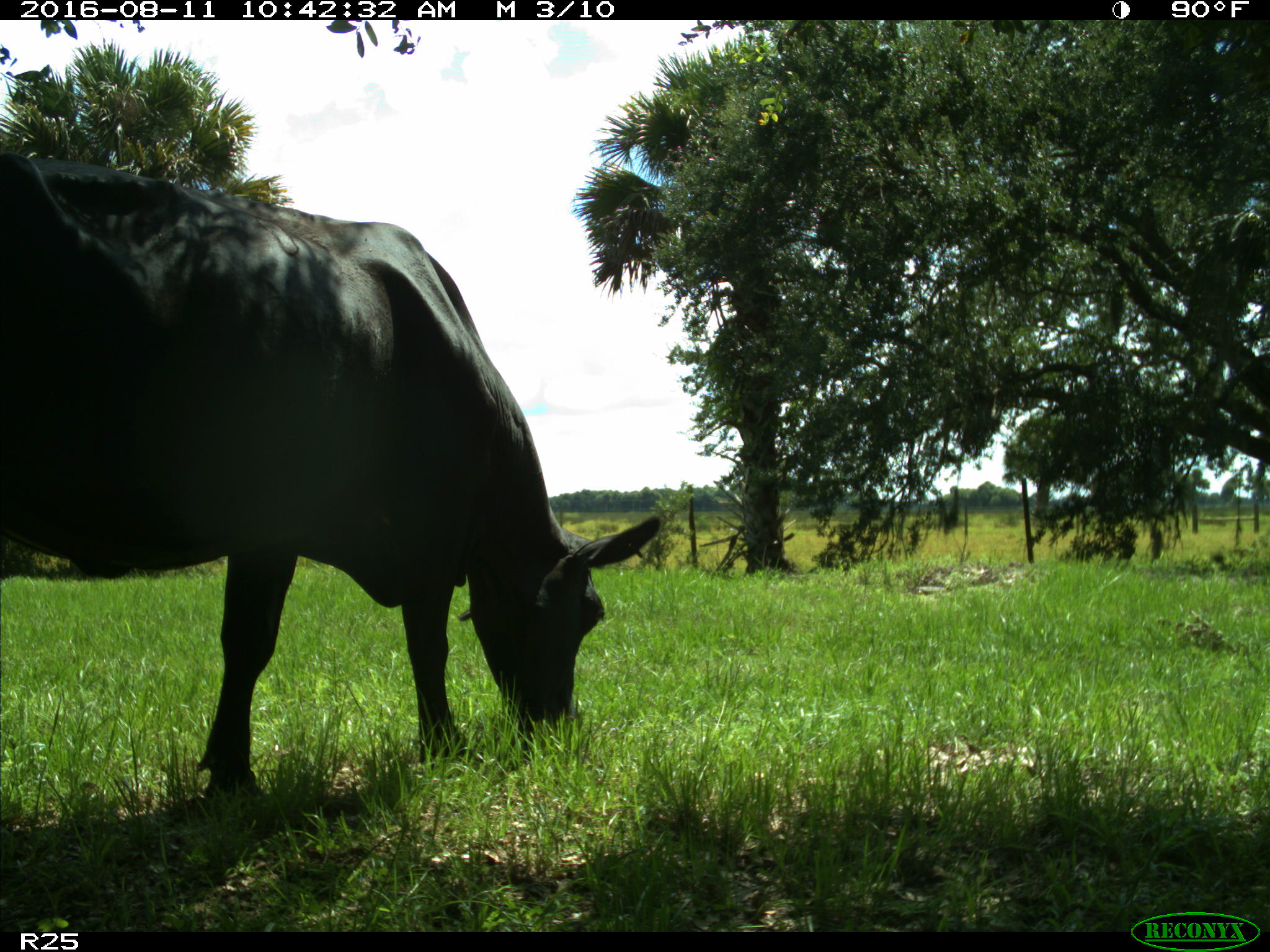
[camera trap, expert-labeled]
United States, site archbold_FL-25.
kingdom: Animalia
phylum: Chordata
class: Mammalia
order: Artiodactyla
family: Bovidae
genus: Bos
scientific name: Bos taurus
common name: domestic cow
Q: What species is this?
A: Bos taurus (domestic cow).